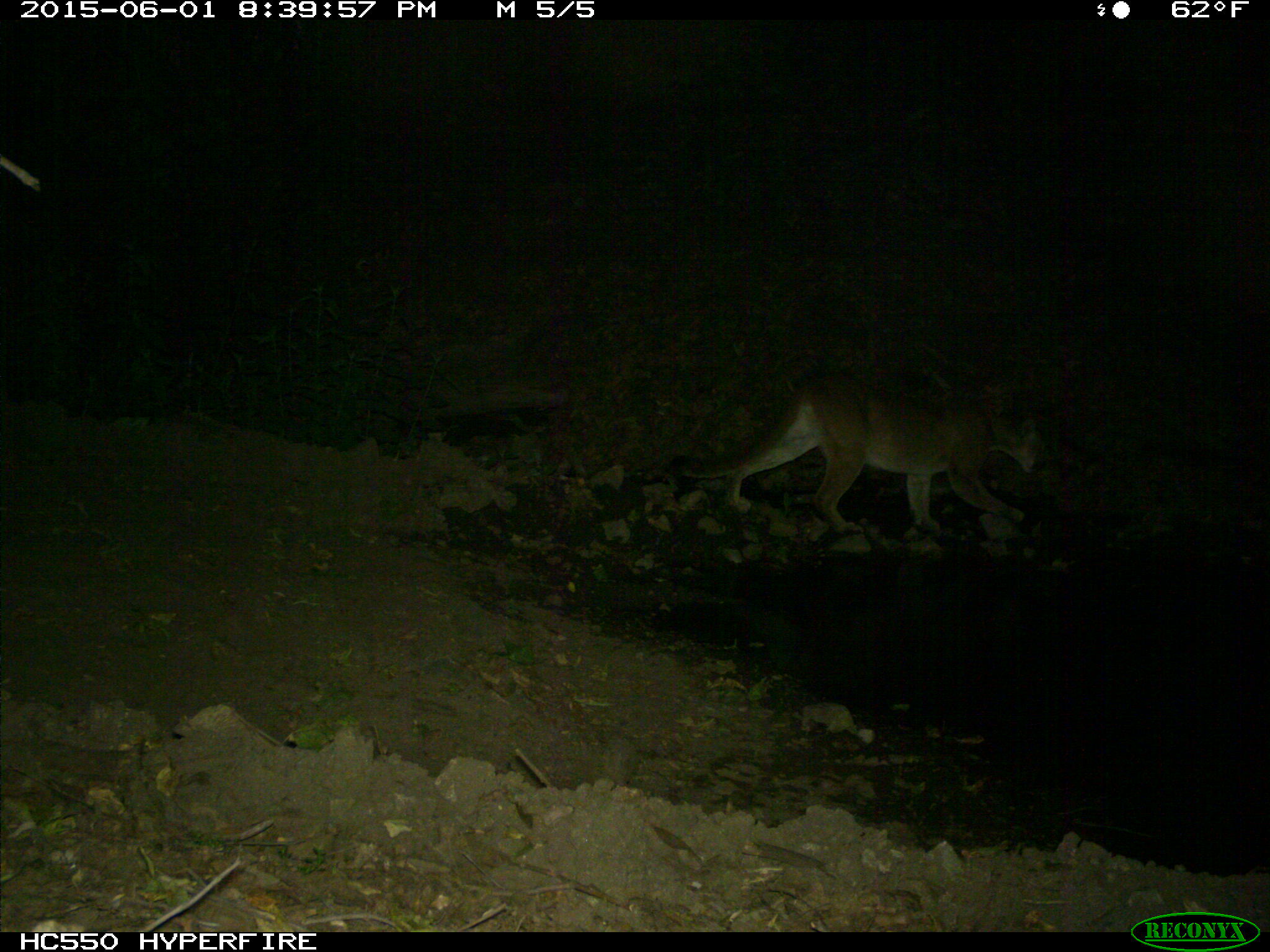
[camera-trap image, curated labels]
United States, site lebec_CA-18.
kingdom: Animalia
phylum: Chordata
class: Mammalia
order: Carnivora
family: Felidae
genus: Puma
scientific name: Puma concolor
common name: mountain lion